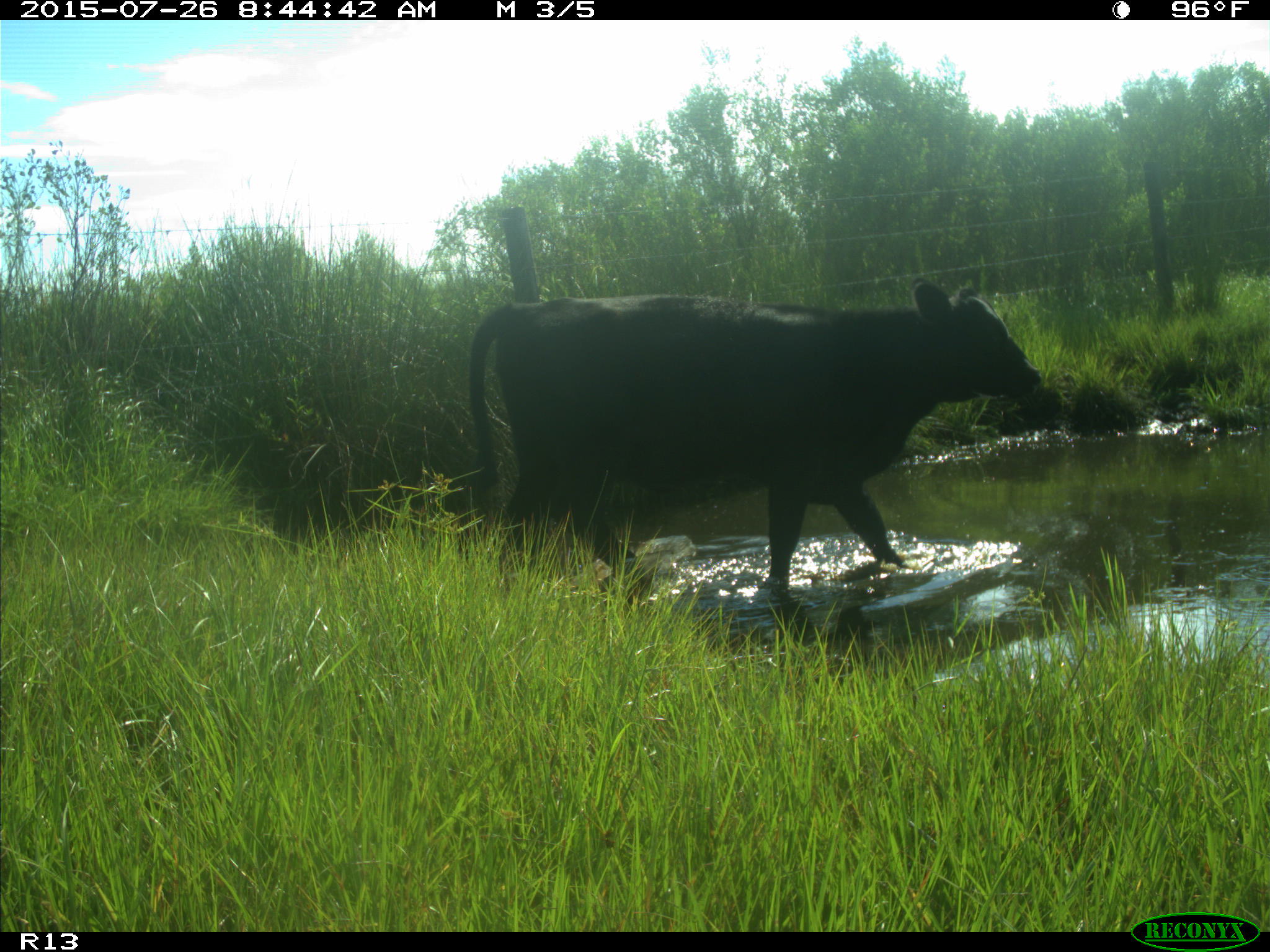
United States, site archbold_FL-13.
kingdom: Animalia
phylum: Chordata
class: Mammalia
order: Artiodactyla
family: Bovidae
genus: Bos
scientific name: Bos taurus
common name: domestic cow